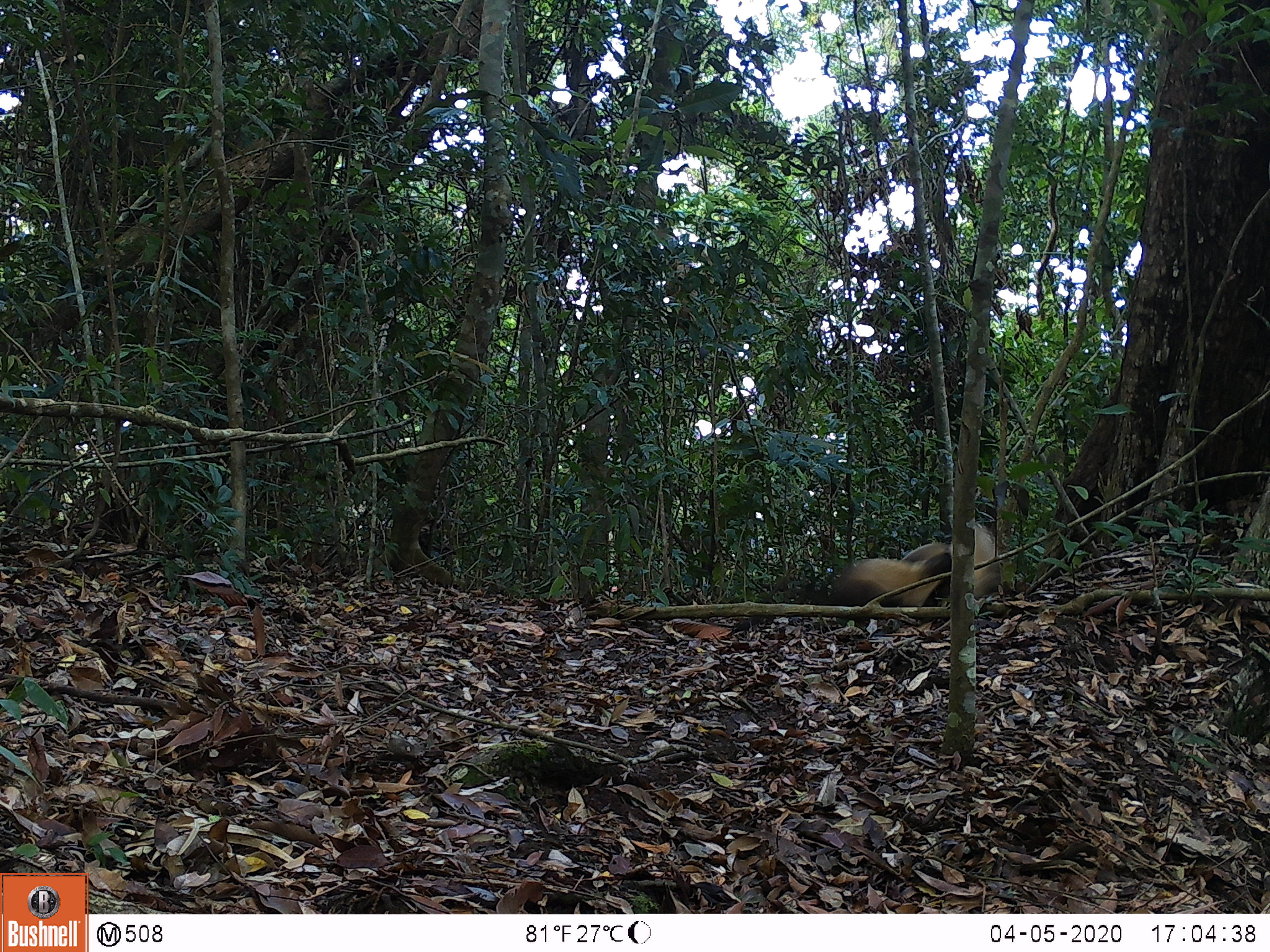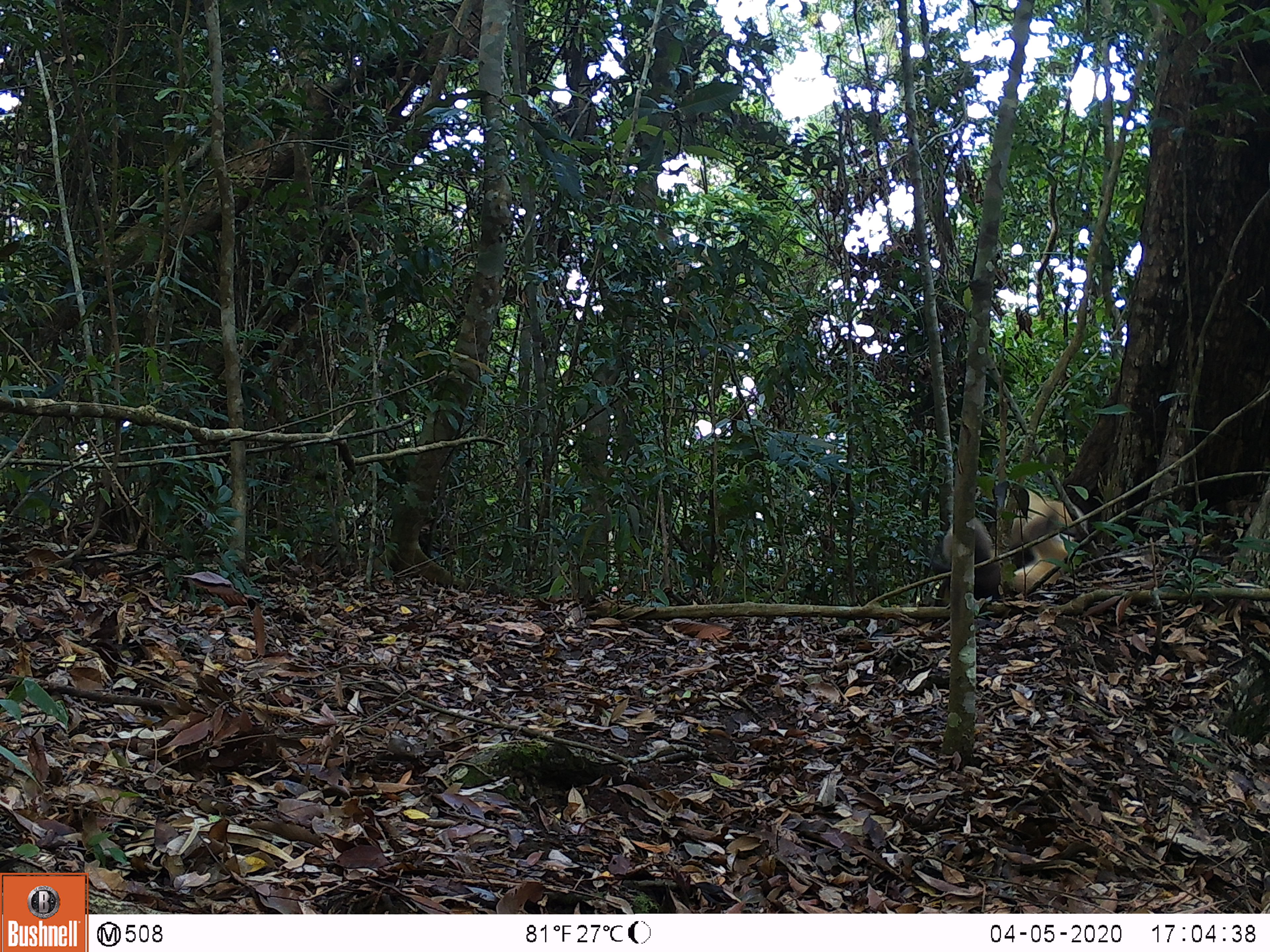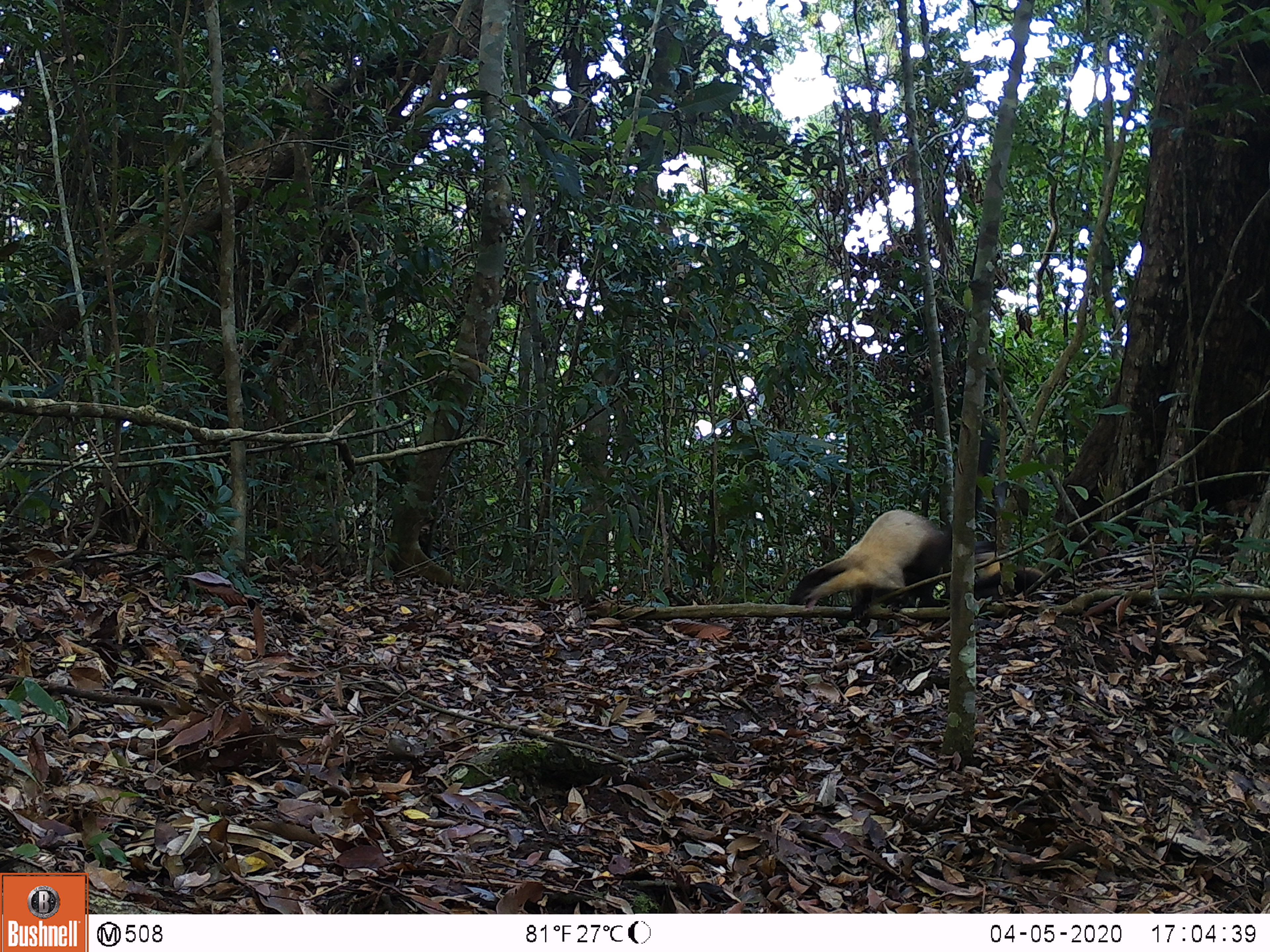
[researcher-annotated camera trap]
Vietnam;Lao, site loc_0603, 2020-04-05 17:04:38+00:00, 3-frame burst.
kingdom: Animalia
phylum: Chordata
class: Mammalia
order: Carnivora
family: Mustelidae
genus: Martes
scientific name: Martes flavigula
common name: yellow-throated marten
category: yellow throated marten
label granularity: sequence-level